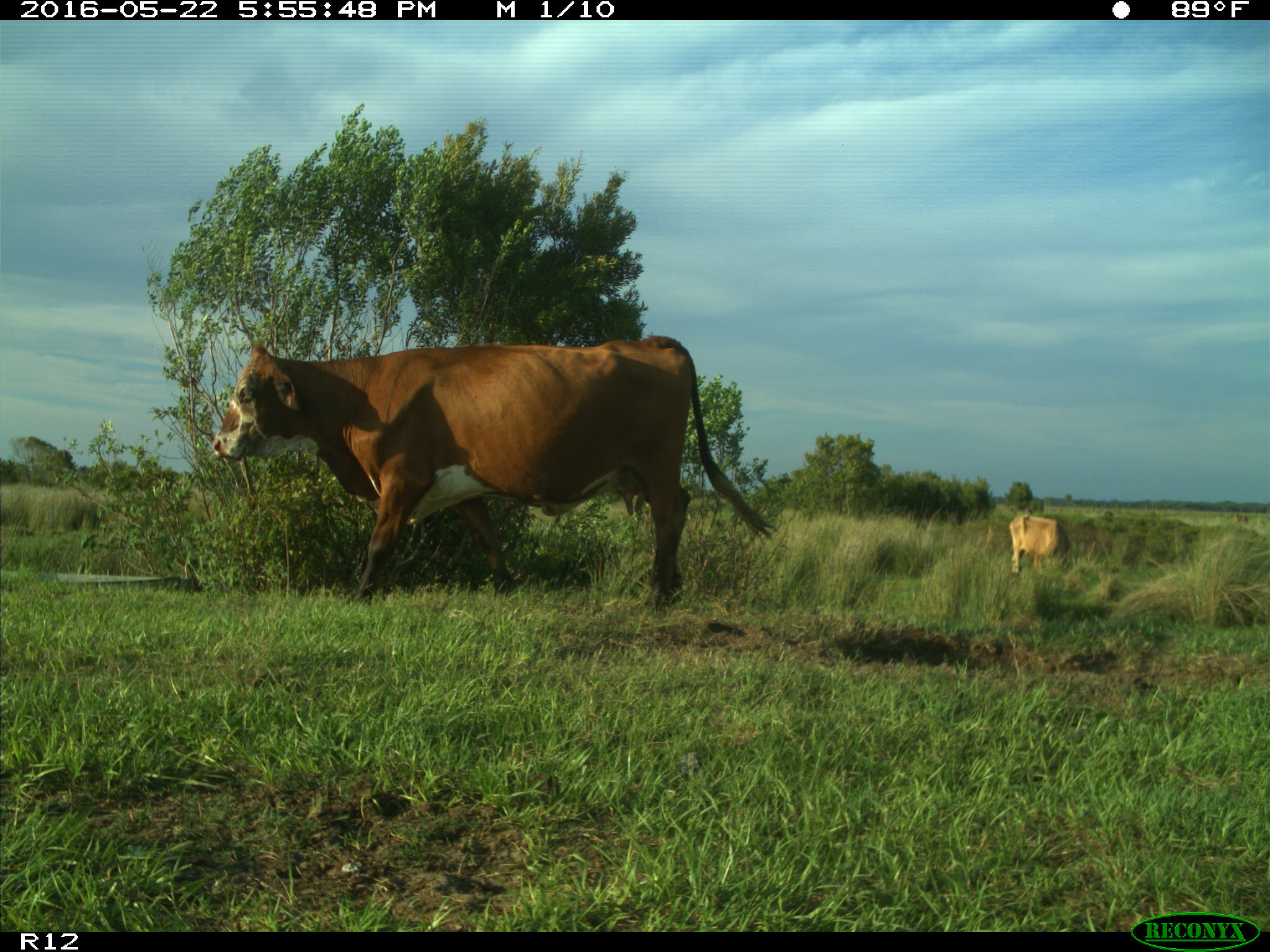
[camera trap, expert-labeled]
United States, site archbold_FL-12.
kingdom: Animalia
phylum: Chordata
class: Mammalia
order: Artiodactyla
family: Bovidae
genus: Bos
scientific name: Bos taurus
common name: domestic cow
Bos taurus (domestic cow).